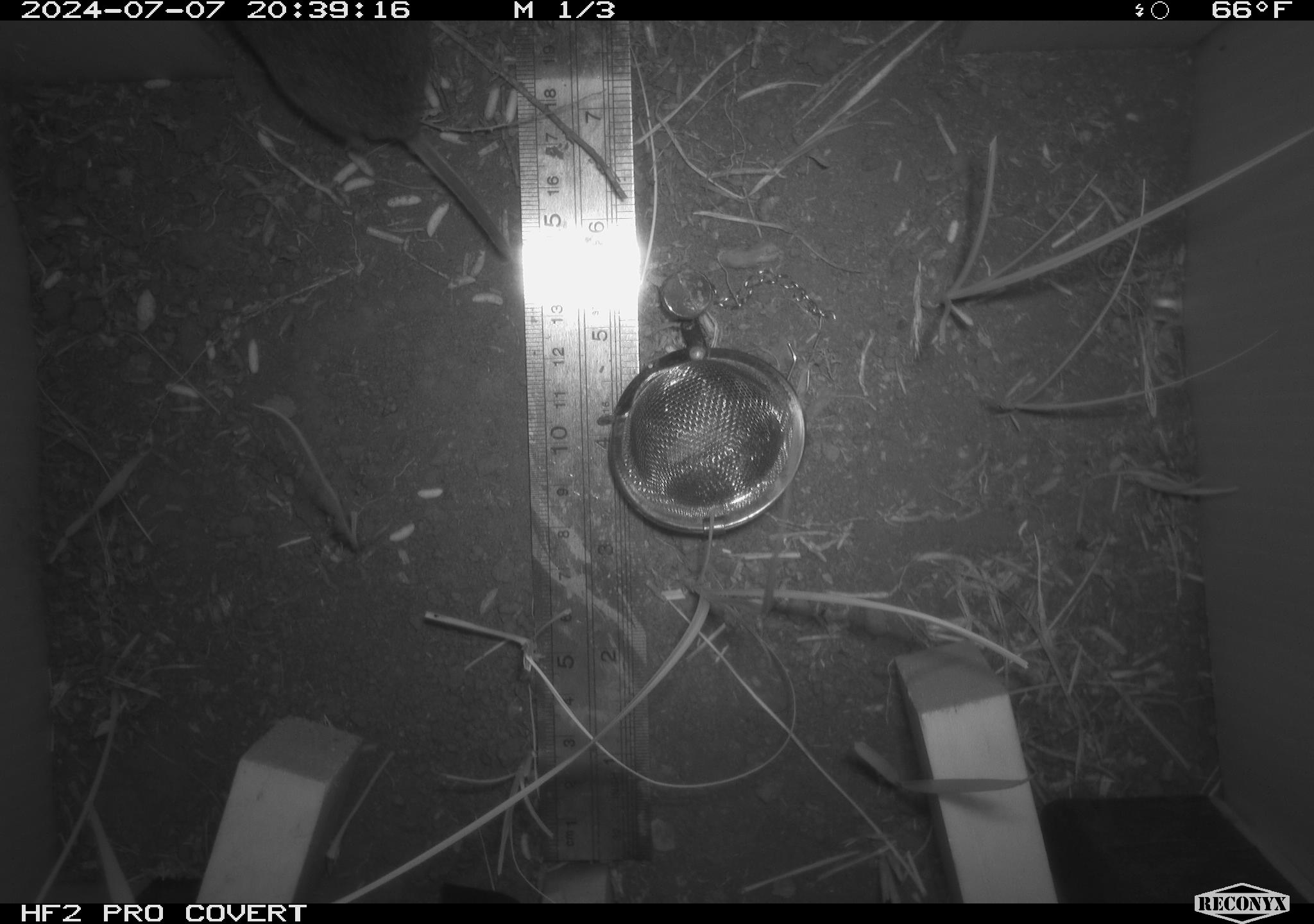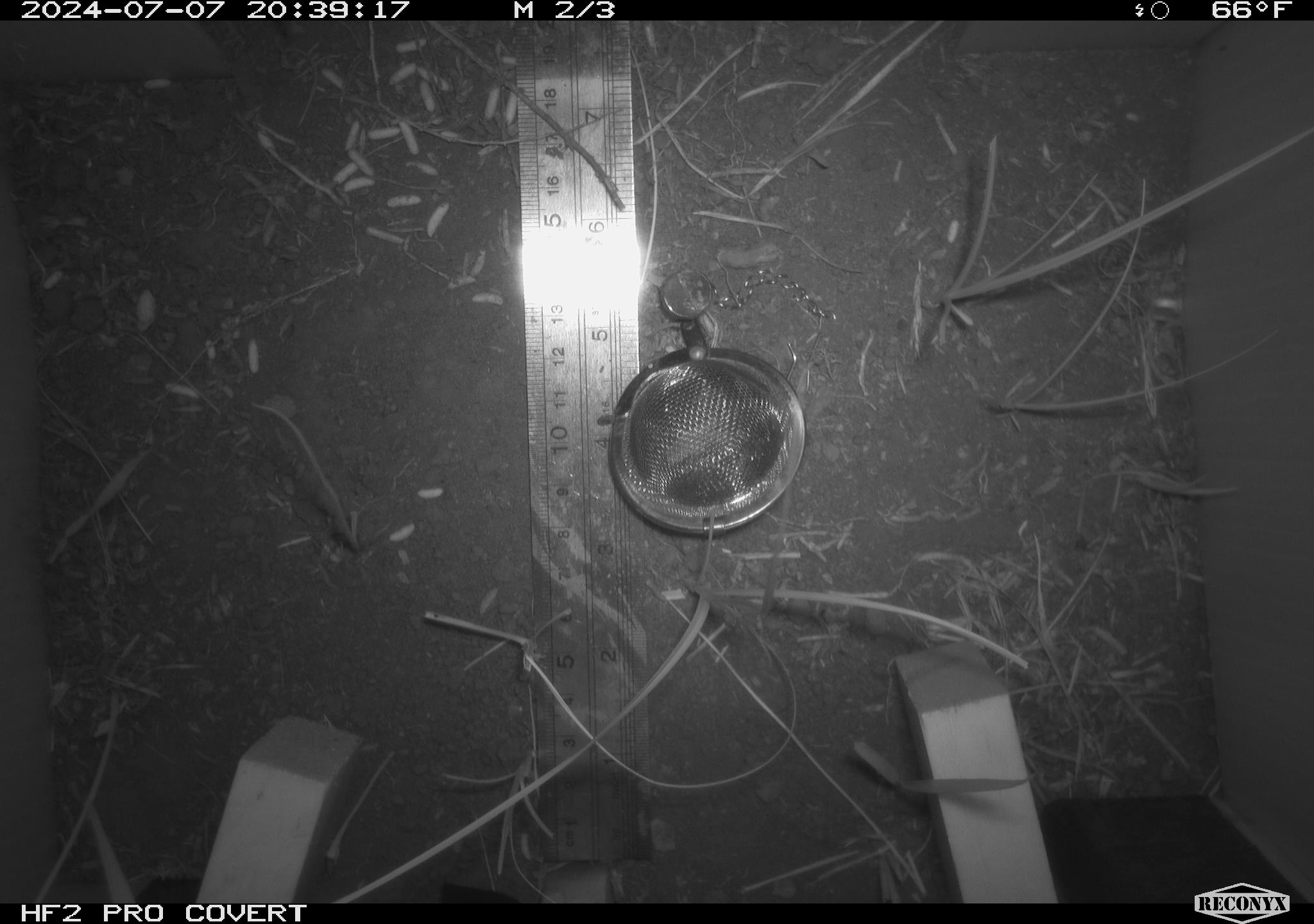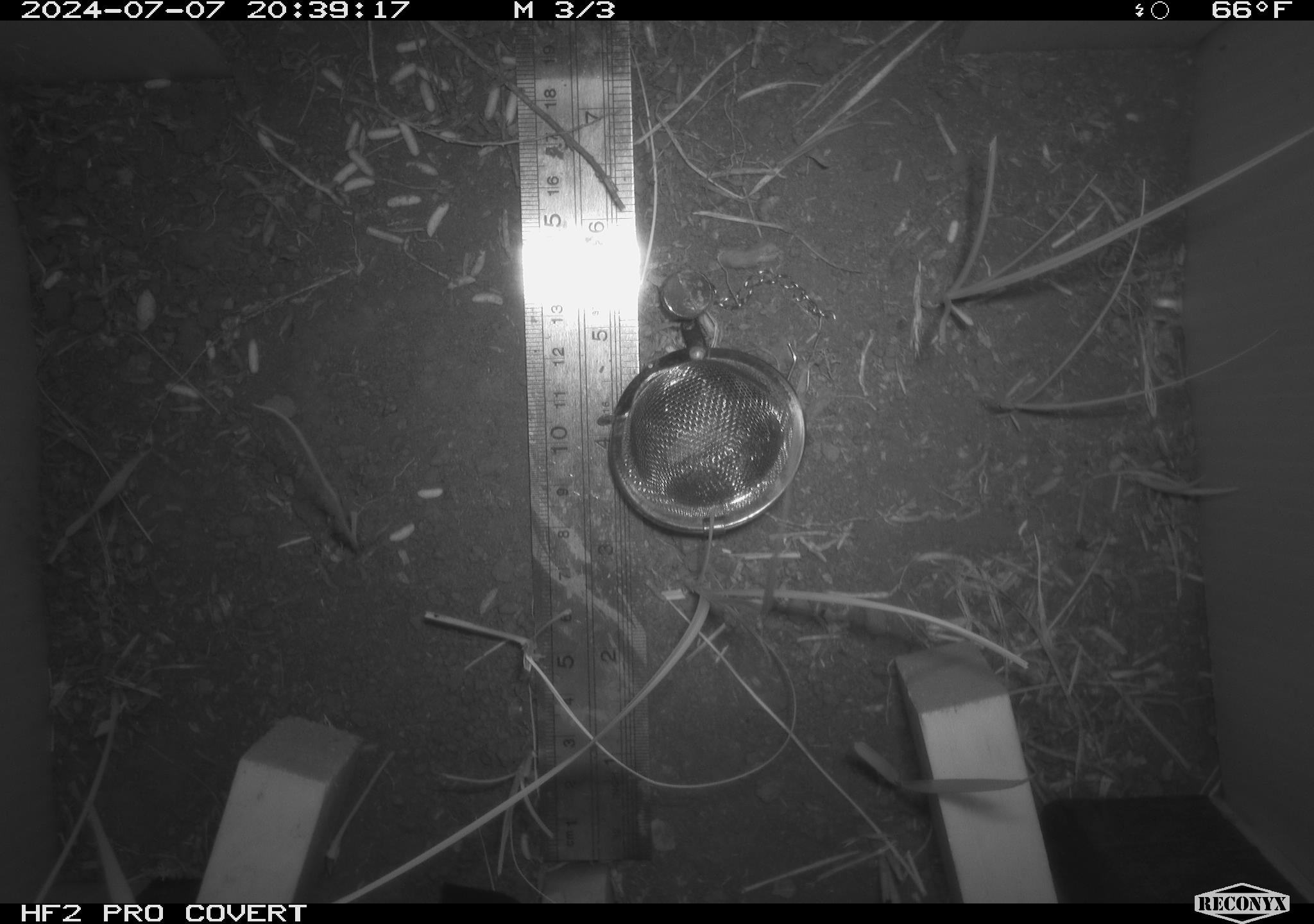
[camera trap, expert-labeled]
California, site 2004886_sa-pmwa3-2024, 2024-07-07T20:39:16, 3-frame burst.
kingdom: Animalia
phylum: Chordata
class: Mammalia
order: Rodentia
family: Cricetidae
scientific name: Arvicolinae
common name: voles, lemmings, and muskrats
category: arvicolinae subfamily